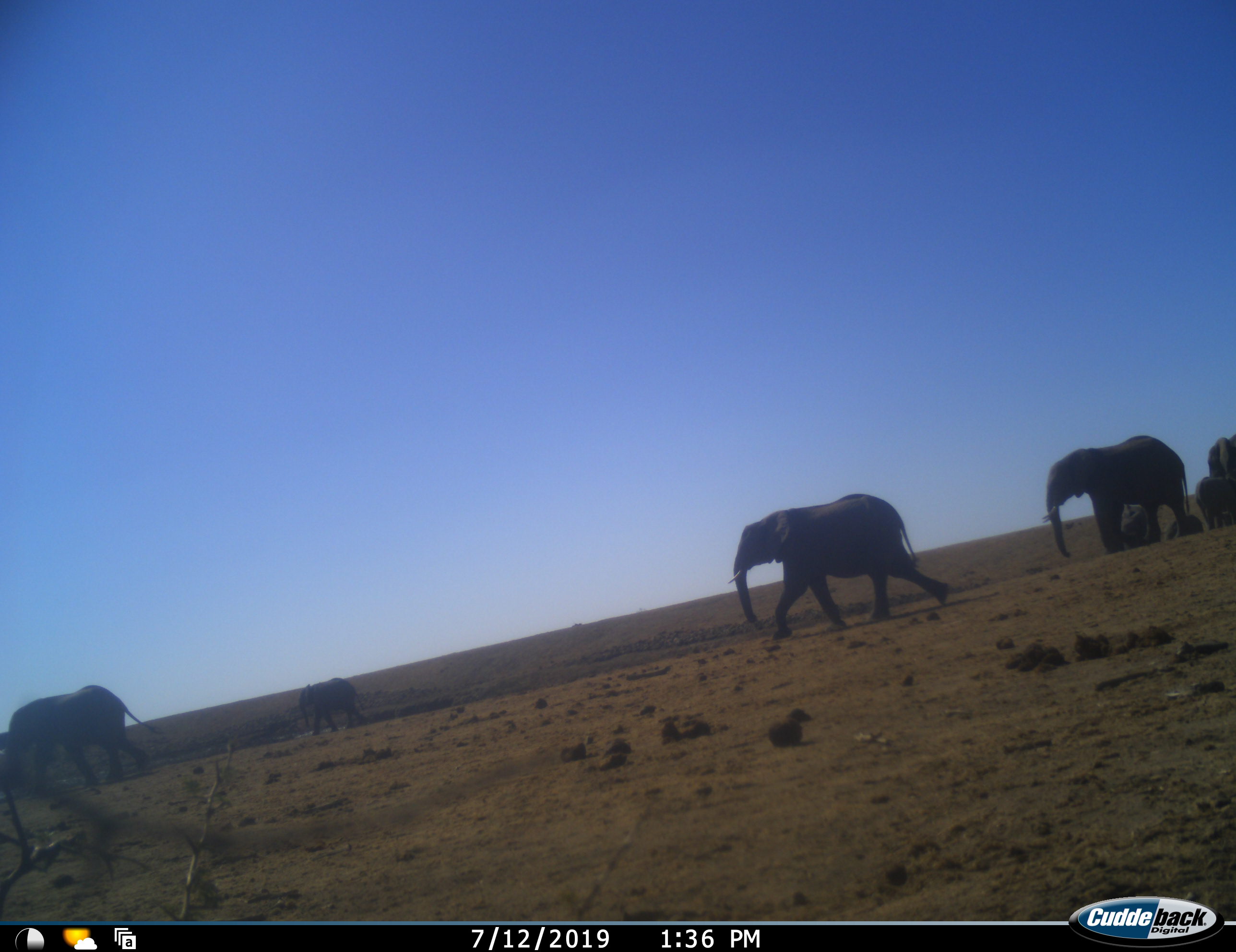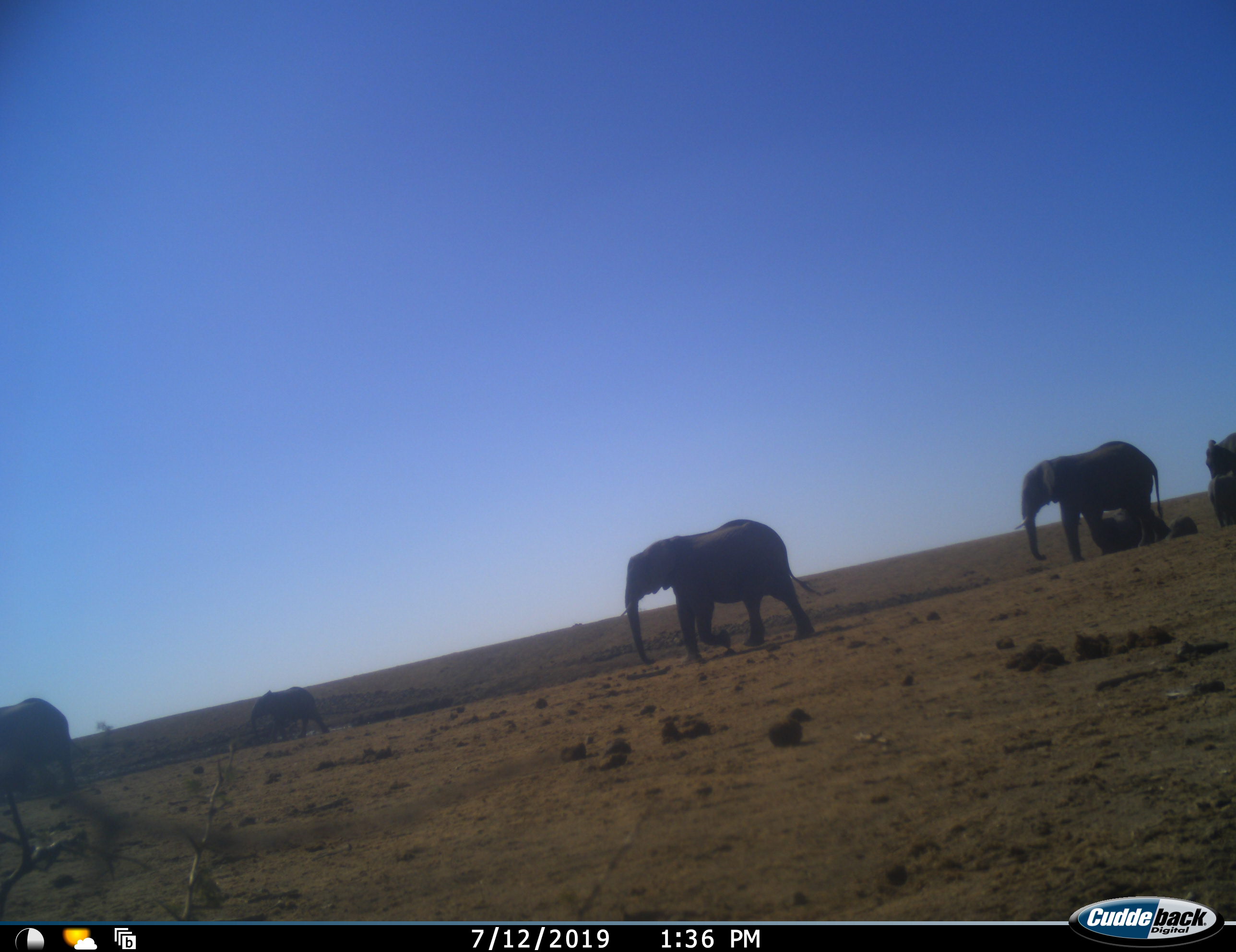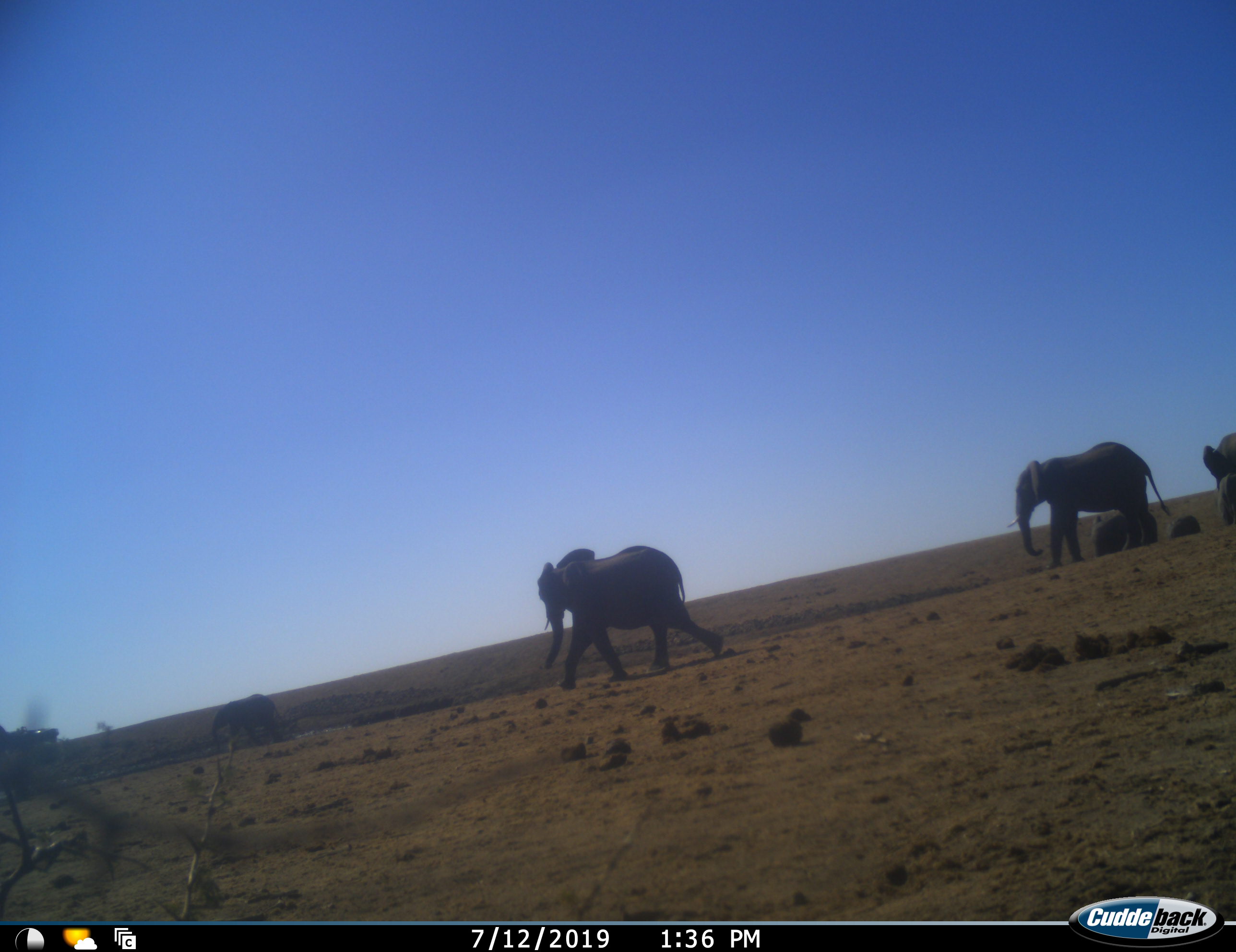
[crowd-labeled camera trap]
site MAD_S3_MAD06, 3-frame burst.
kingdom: Animalia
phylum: Chordata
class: Mammalia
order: Proboscidea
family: Elephantidae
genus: Loxodonta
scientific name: Loxodonta africana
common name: african bush elephant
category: elephant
Elephant (african bush elephant) (Loxodonta africana), count 8. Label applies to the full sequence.